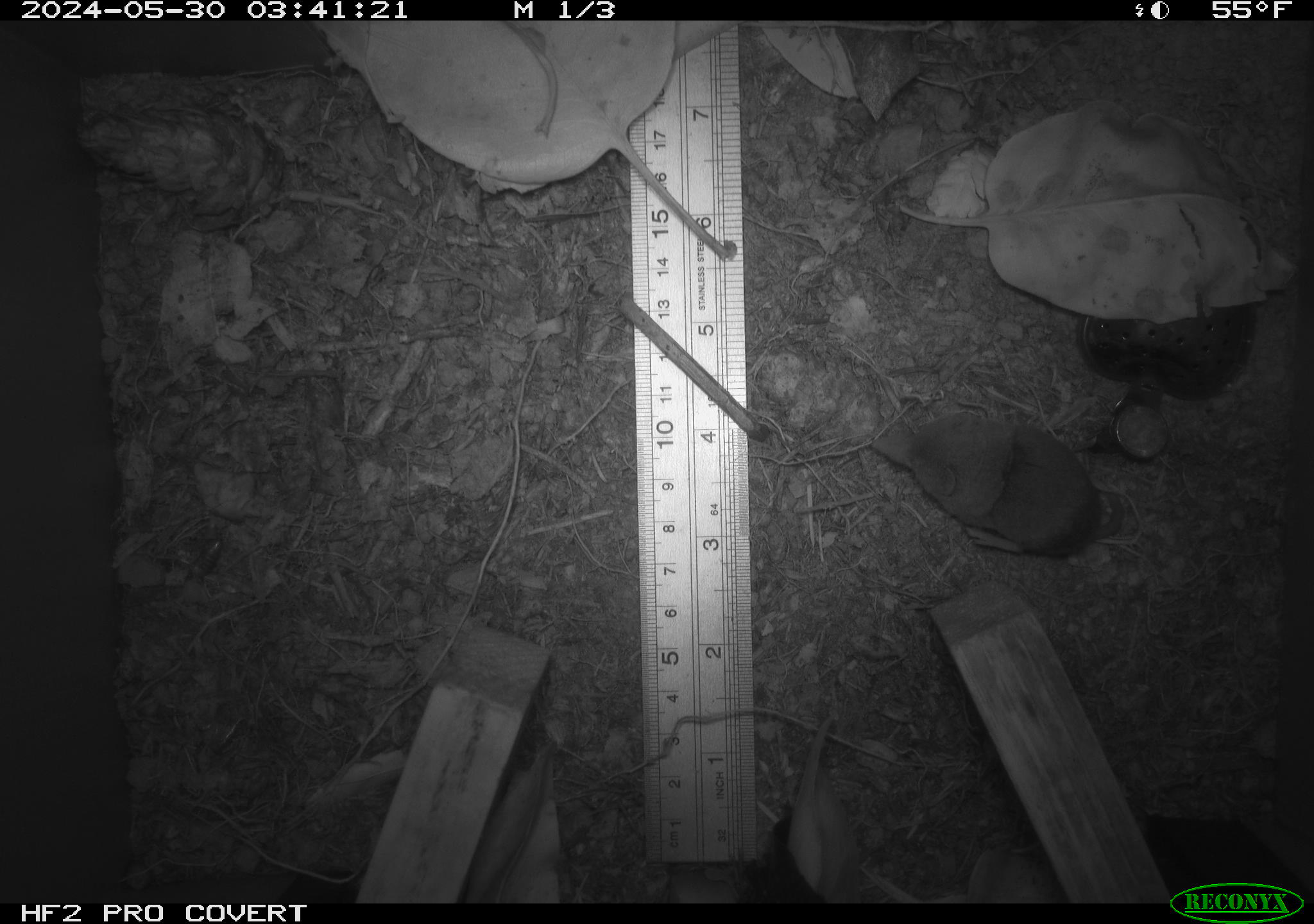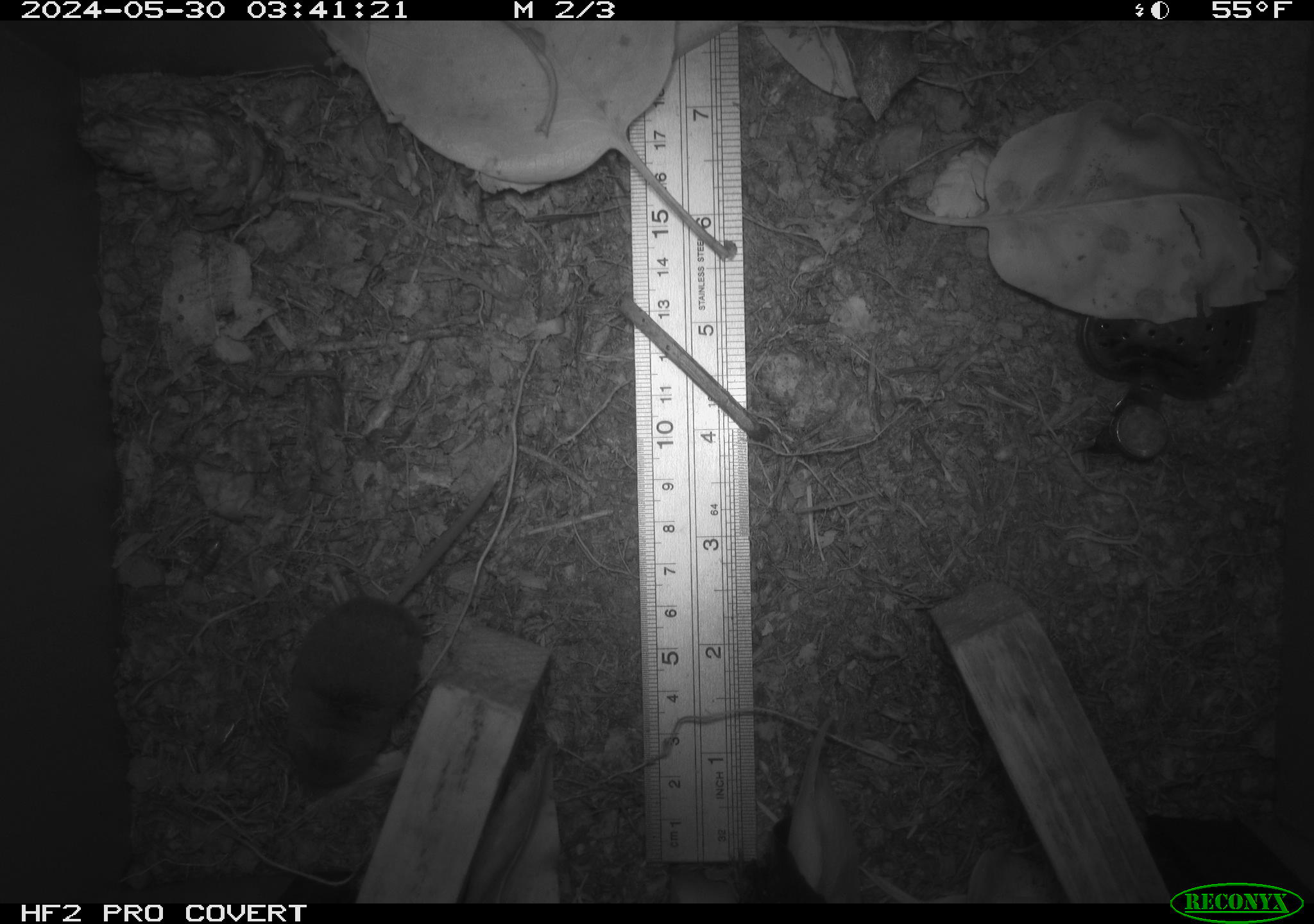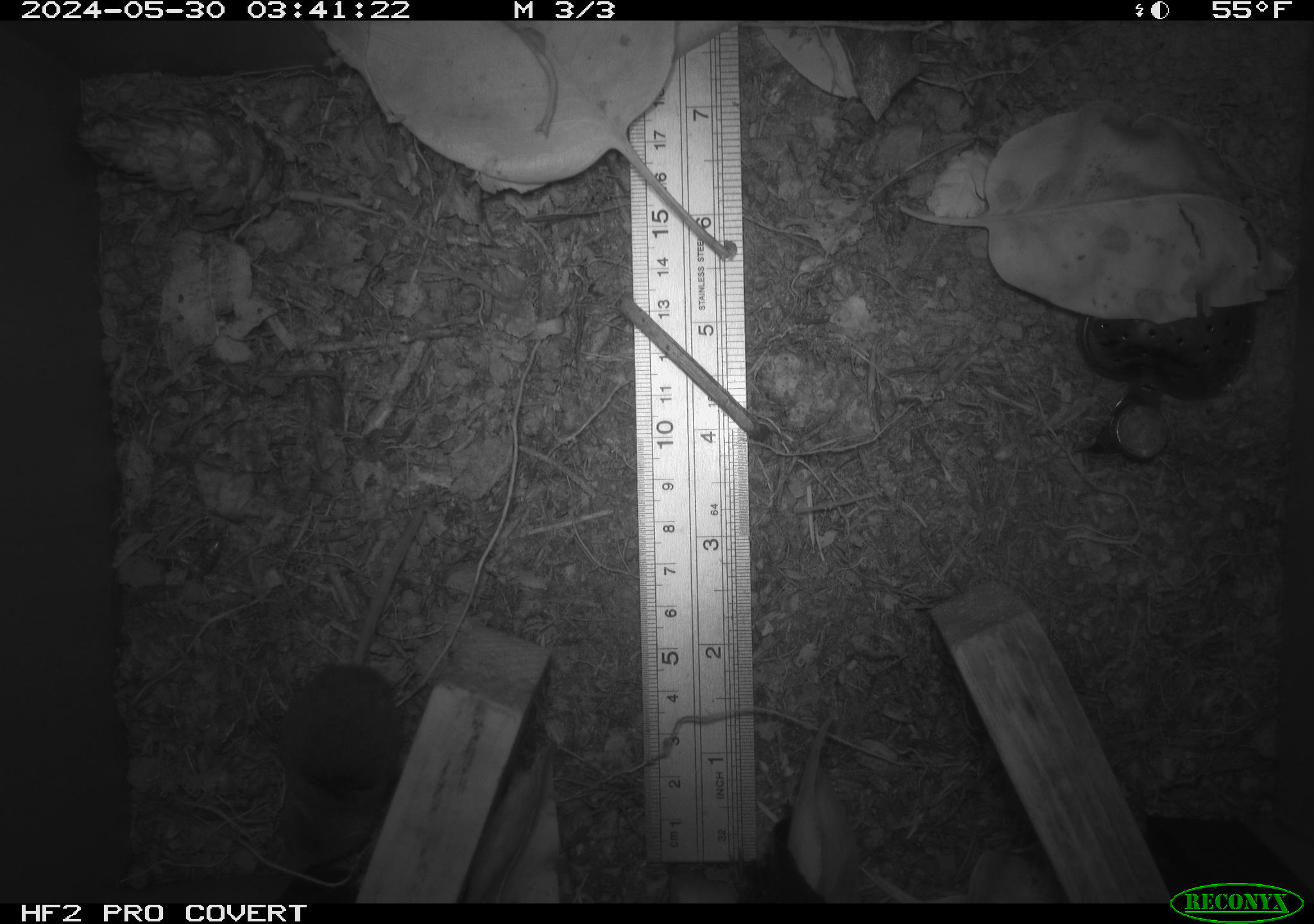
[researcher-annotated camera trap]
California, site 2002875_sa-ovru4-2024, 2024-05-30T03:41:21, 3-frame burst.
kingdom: Animalia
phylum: Chordata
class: Mammalia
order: Eulipotyphla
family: Soricidae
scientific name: Soricidae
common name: shrews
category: soricidae family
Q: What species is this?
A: Soricidae family (shrews) (Soricidae).